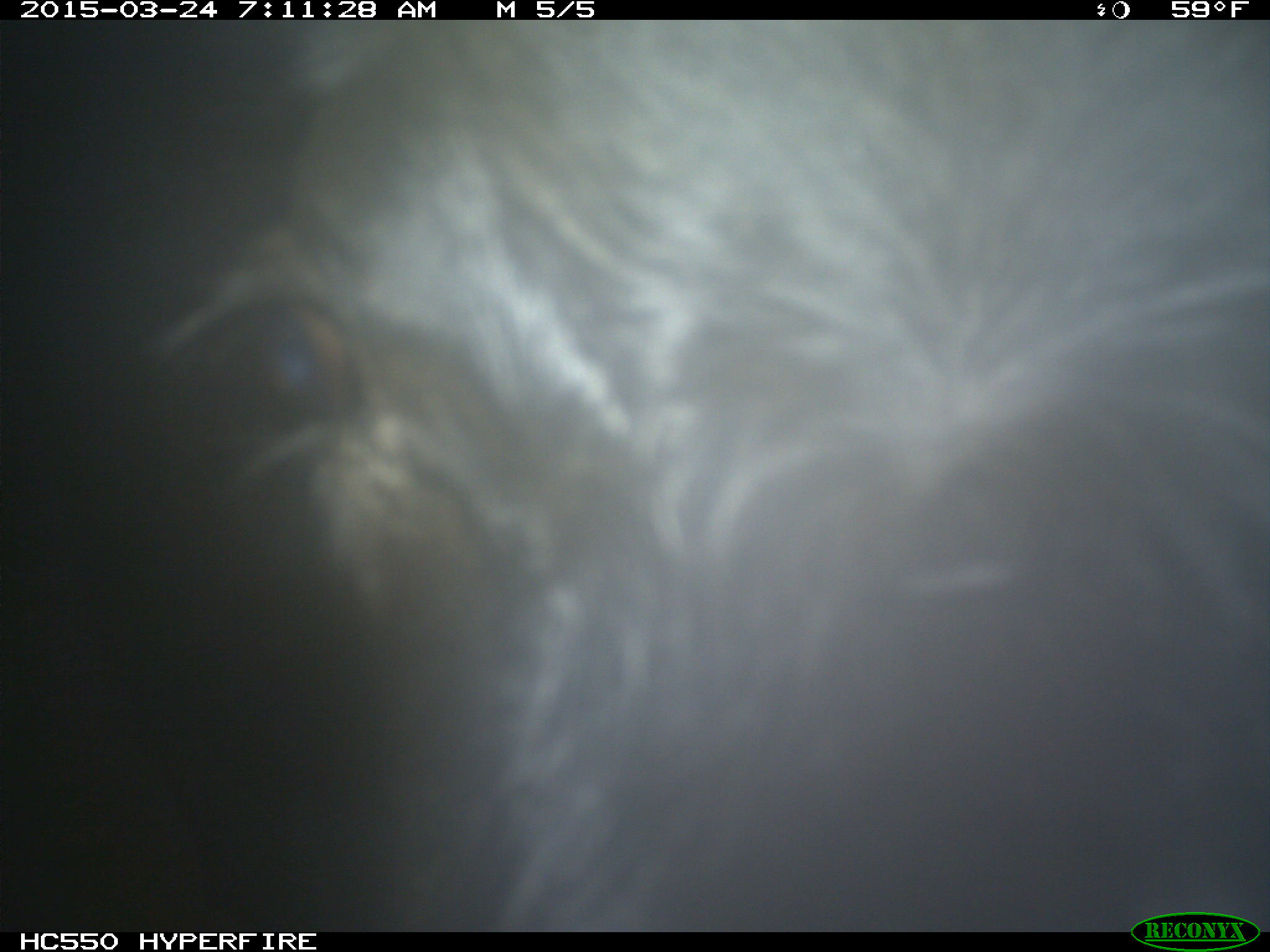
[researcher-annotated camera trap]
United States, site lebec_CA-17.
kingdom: Animalia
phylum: Chordata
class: Mammalia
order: Artiodactyla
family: Bovidae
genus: Bos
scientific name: Bos taurus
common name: domestic cow